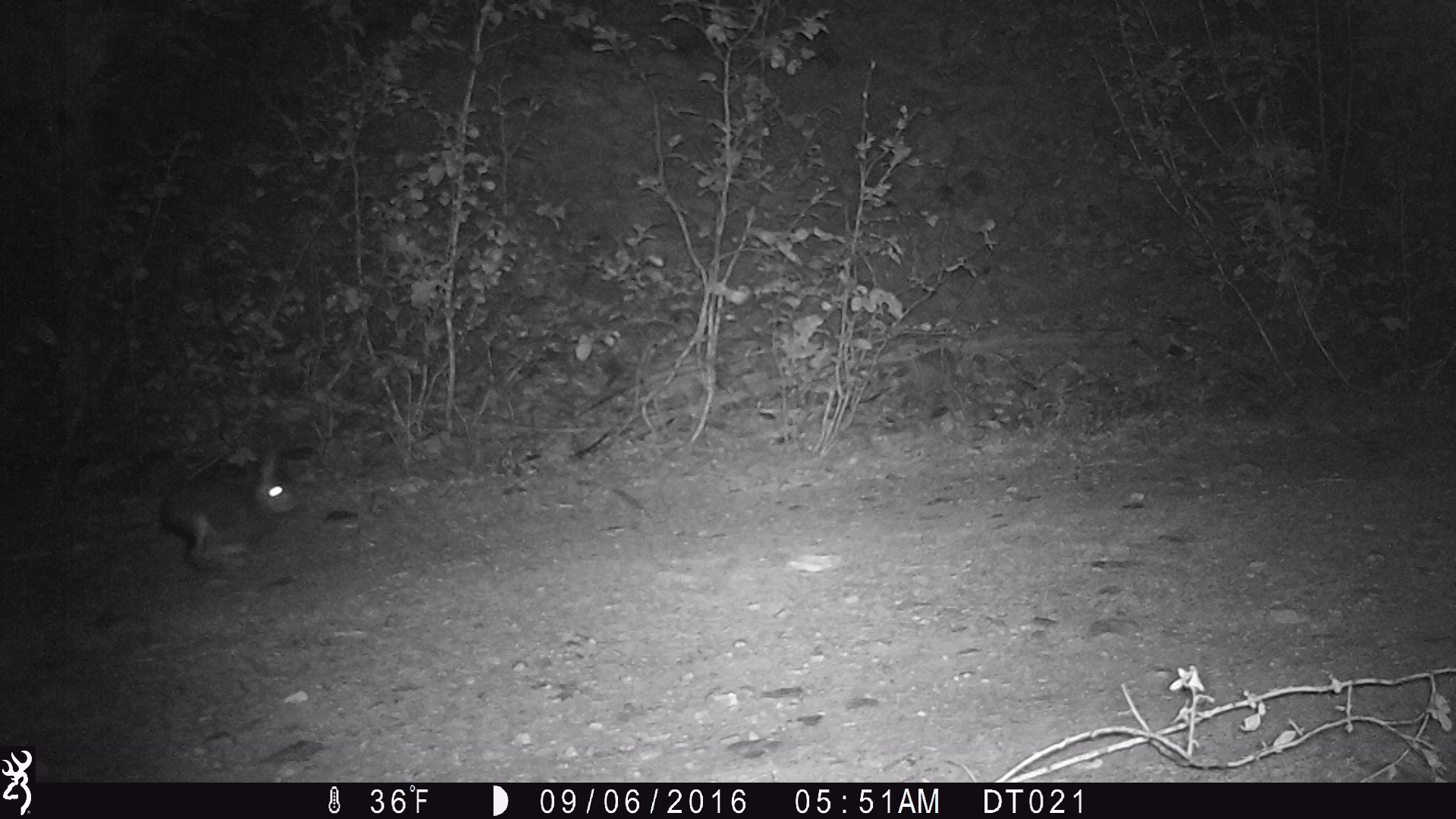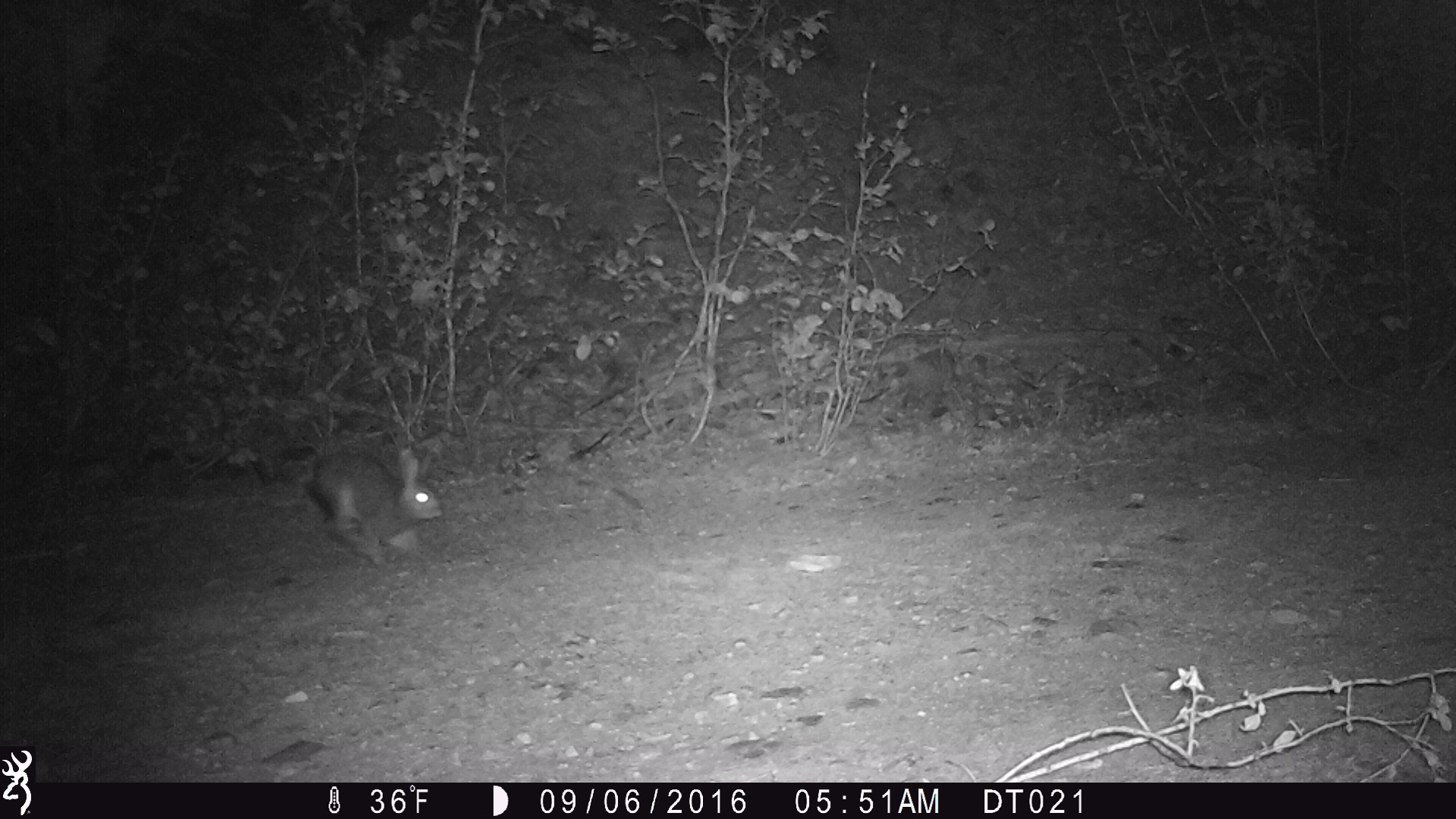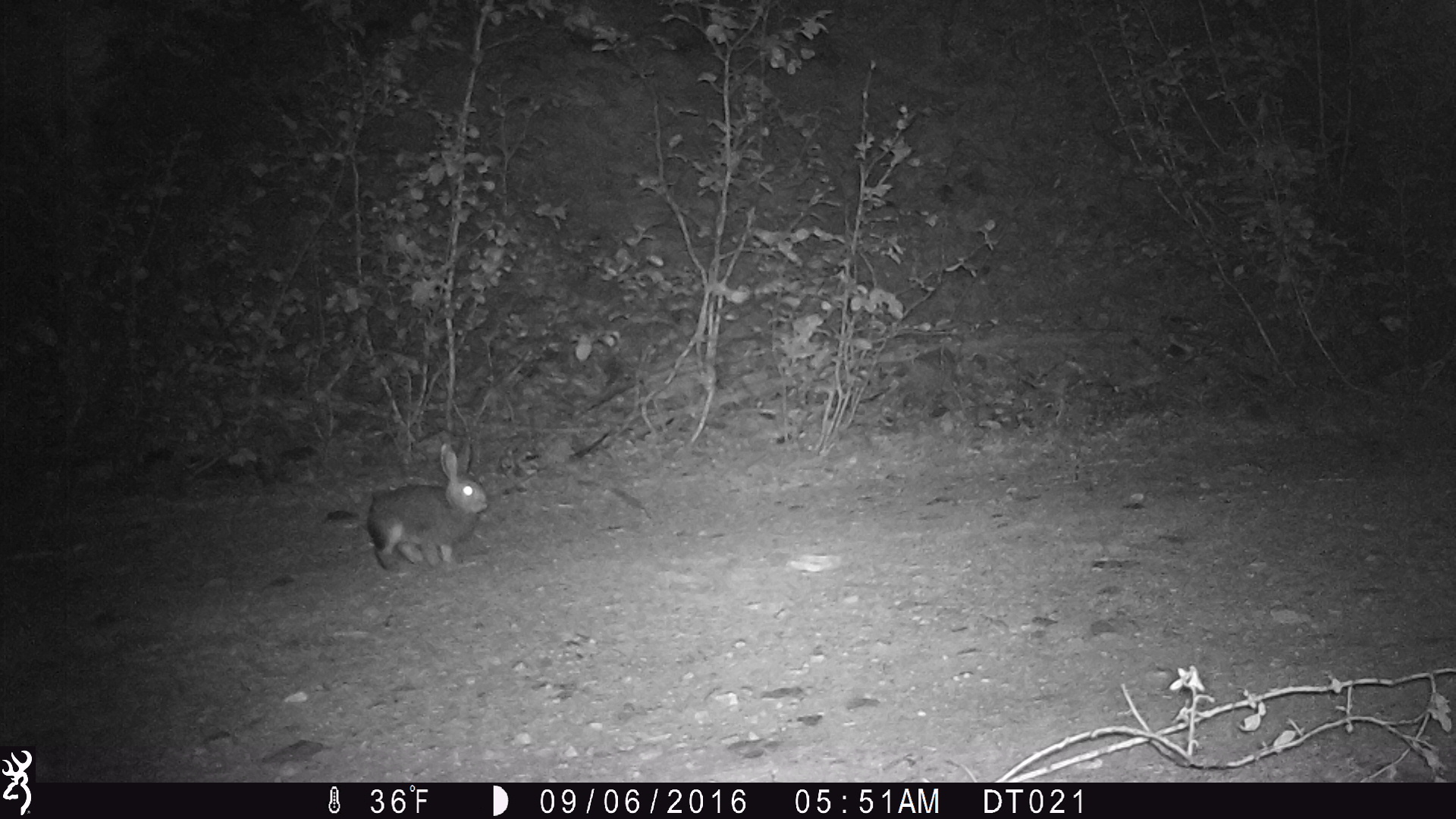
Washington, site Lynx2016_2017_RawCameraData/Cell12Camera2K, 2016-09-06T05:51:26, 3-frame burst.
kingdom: Animalia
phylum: Chordata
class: Mammalia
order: Lagomorpha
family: Leporidae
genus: Lepus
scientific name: Lepus americanus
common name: snowshoe hare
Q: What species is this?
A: Lepus americanus (snowshoe hare).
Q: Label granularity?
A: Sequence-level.